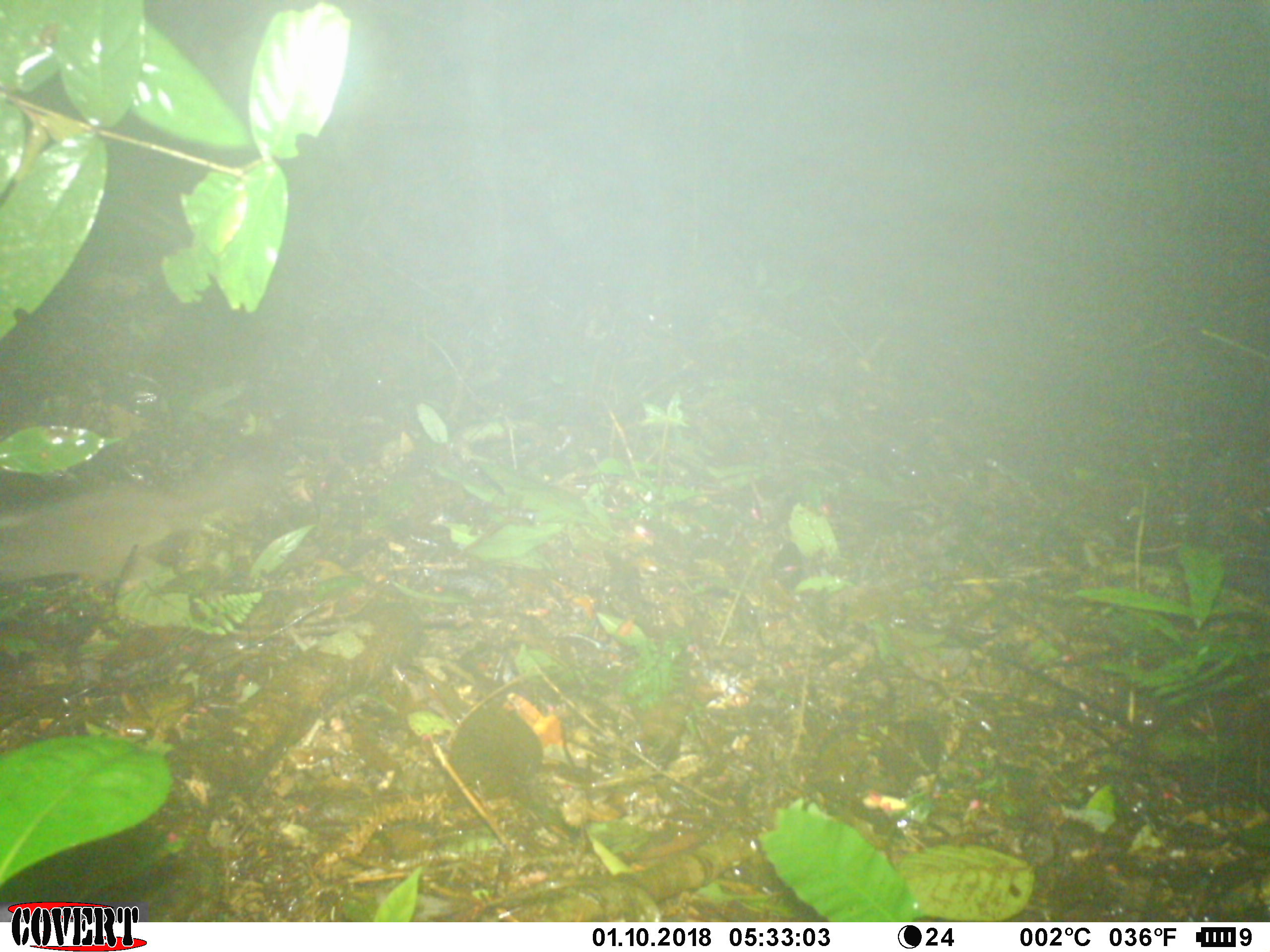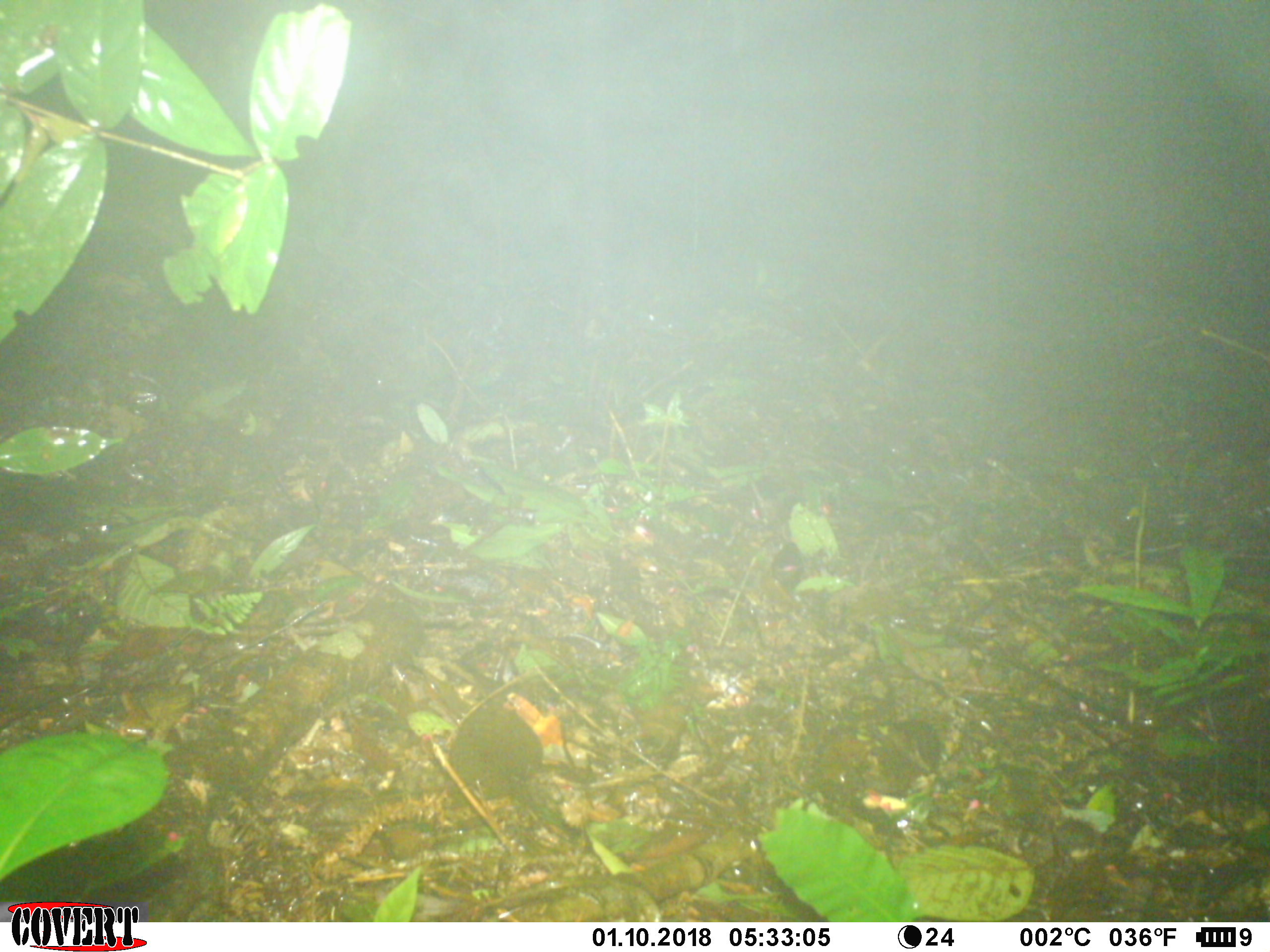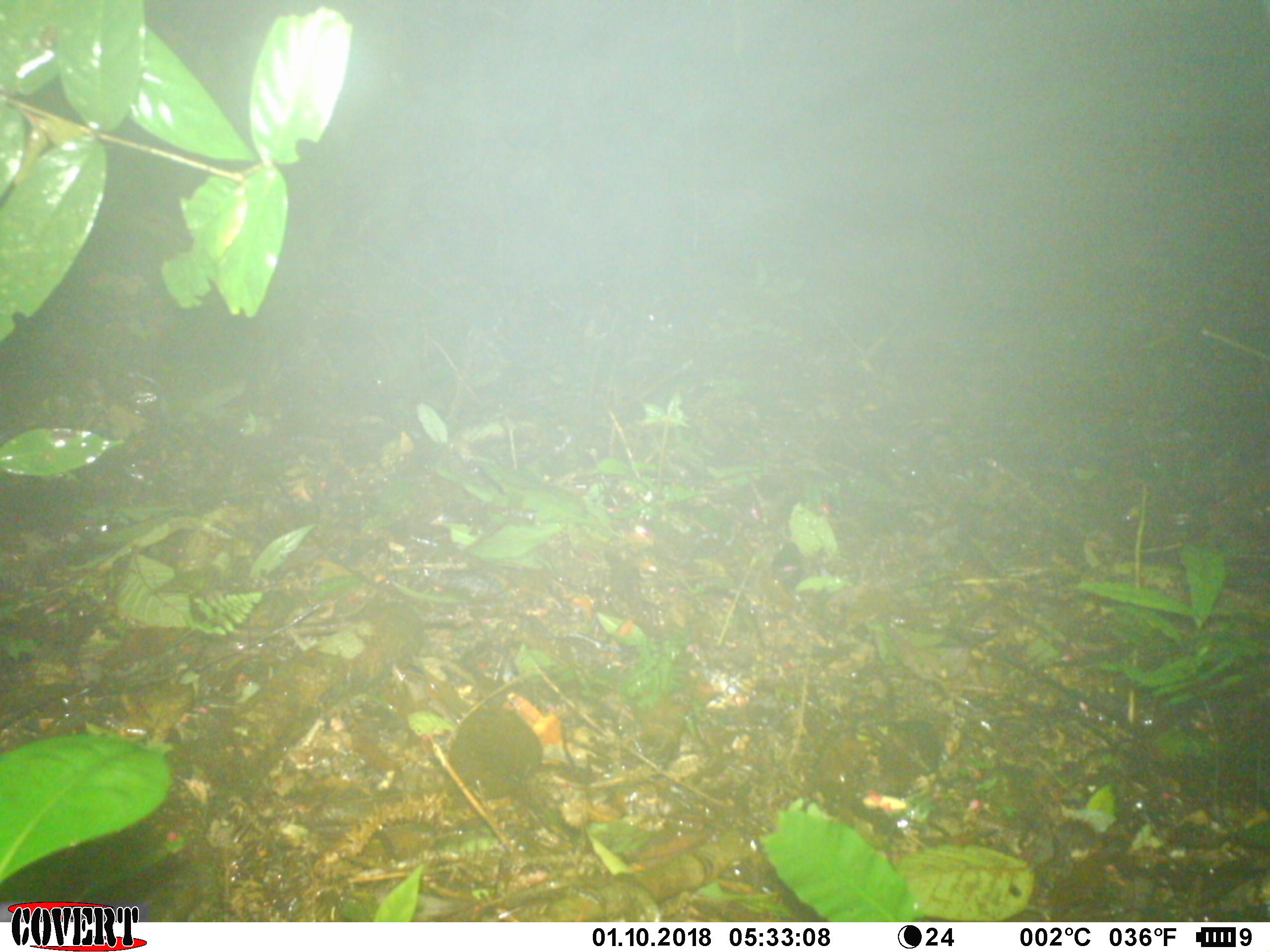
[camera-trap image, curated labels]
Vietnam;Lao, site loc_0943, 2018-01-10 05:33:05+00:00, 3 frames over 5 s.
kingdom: Animalia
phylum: Chordata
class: Mammalia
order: Carnivora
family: Mustelidae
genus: Melogale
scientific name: Melogale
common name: ferret badger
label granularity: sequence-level